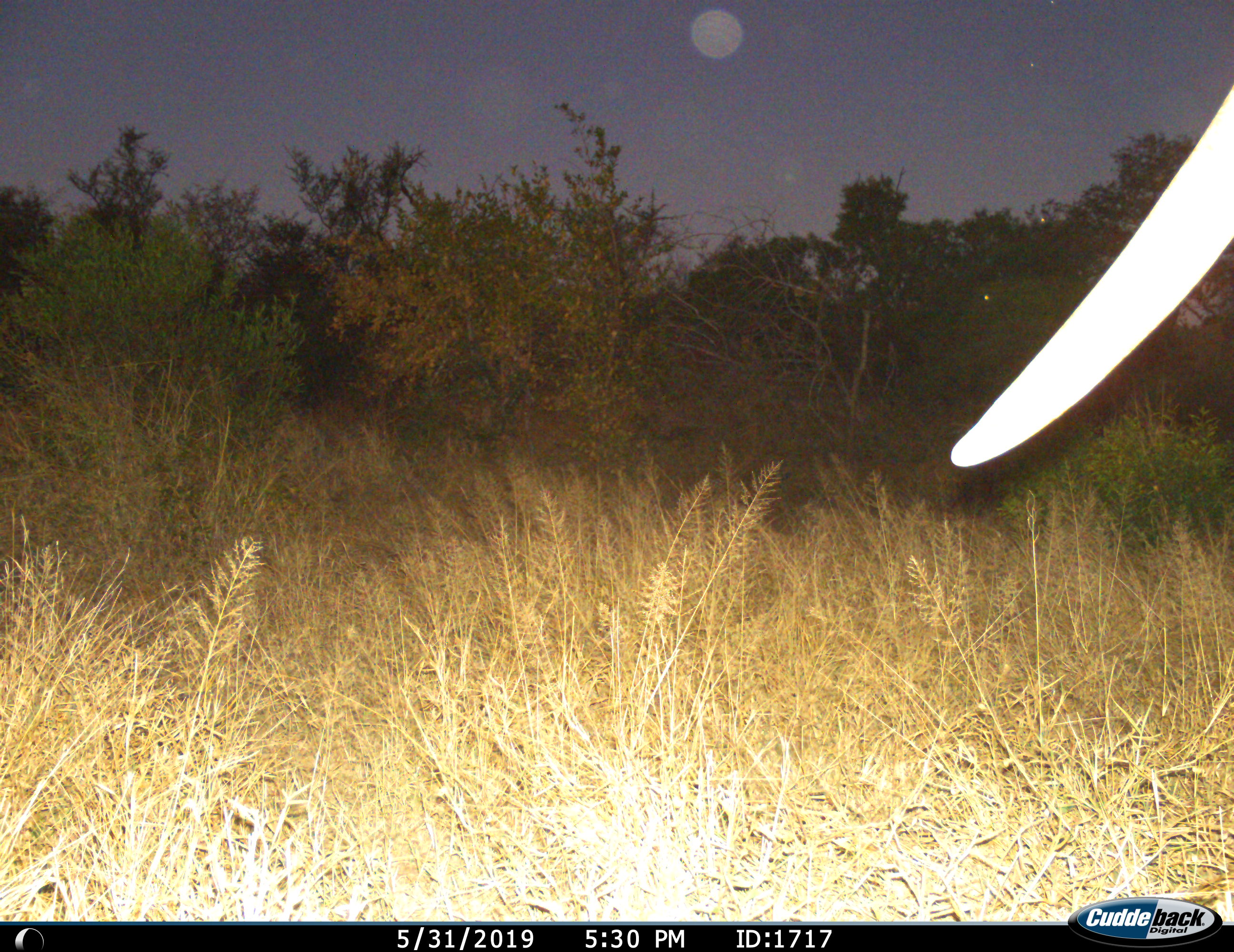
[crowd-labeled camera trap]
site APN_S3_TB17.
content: unidentified animal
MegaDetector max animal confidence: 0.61